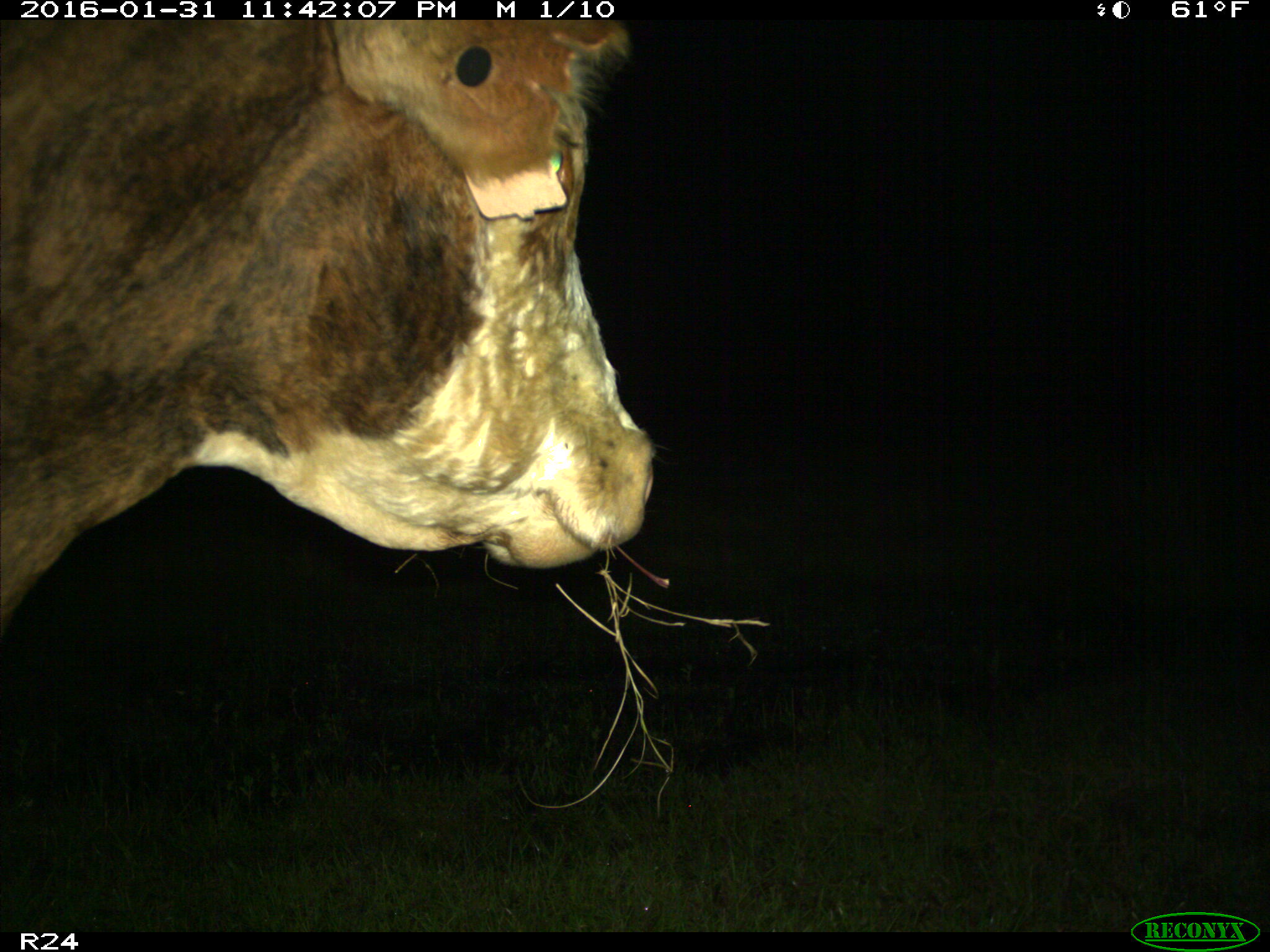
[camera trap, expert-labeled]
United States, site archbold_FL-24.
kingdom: Animalia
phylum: Chordata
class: Mammalia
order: Artiodactyla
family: Bovidae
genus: Bos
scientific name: Bos taurus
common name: domestic cow